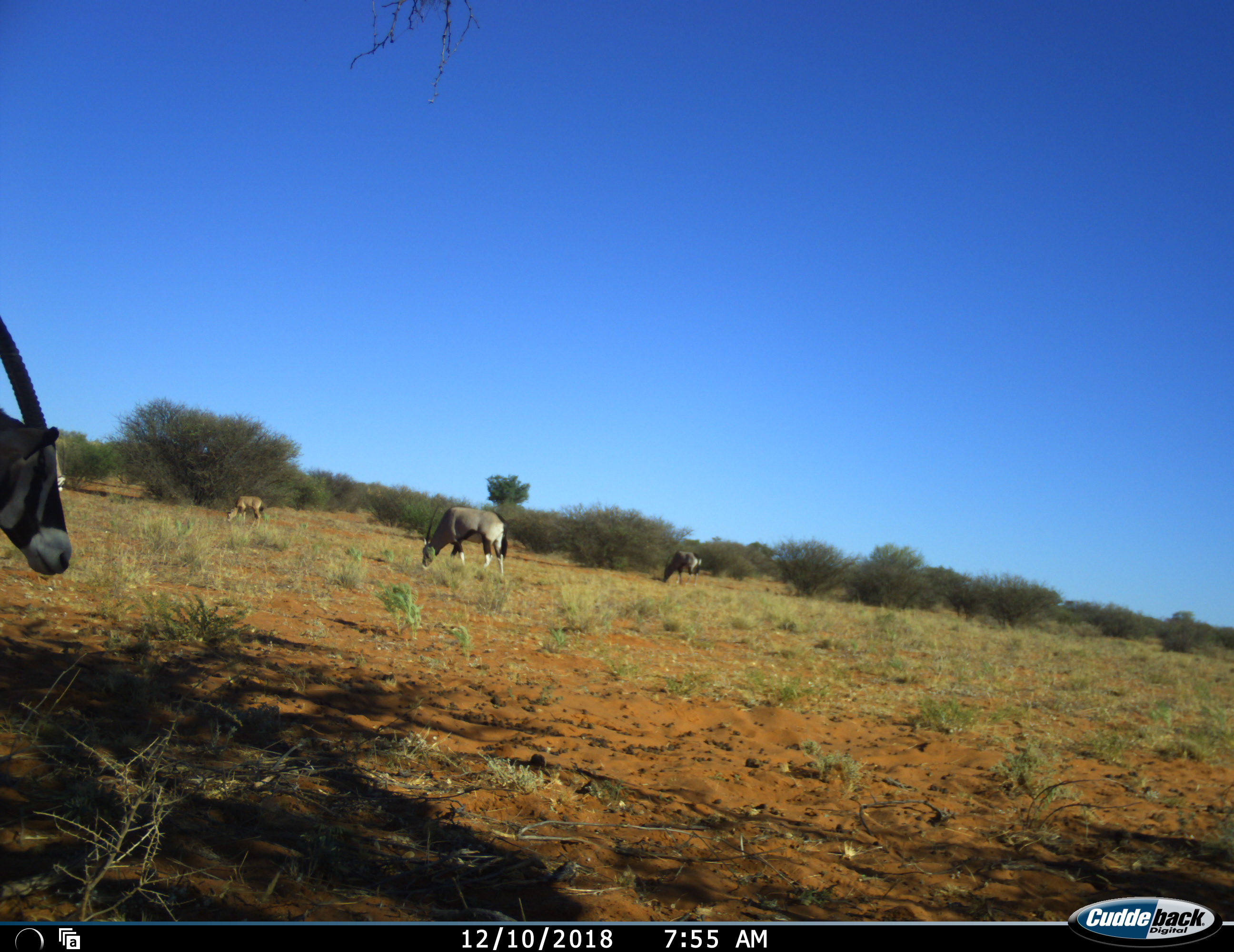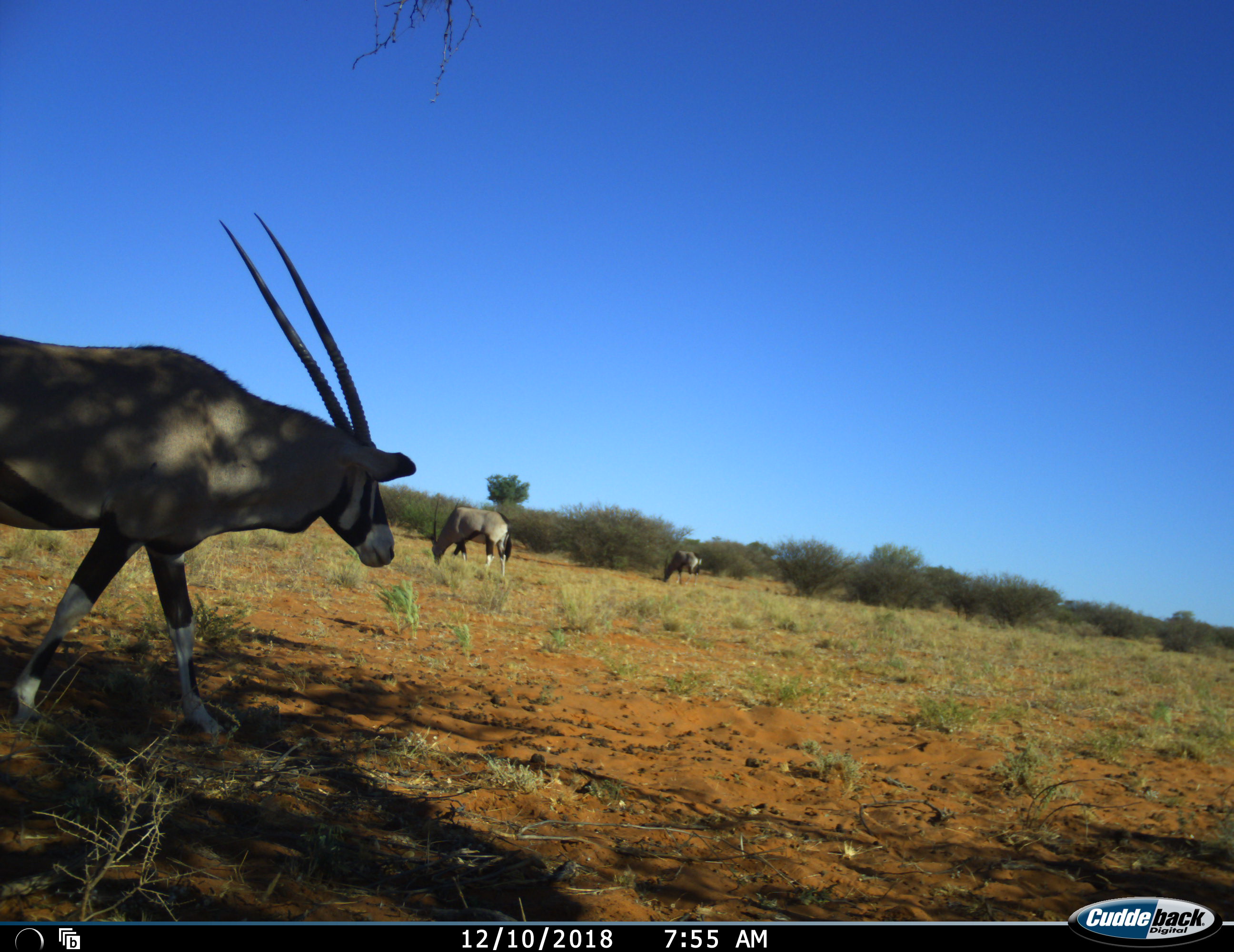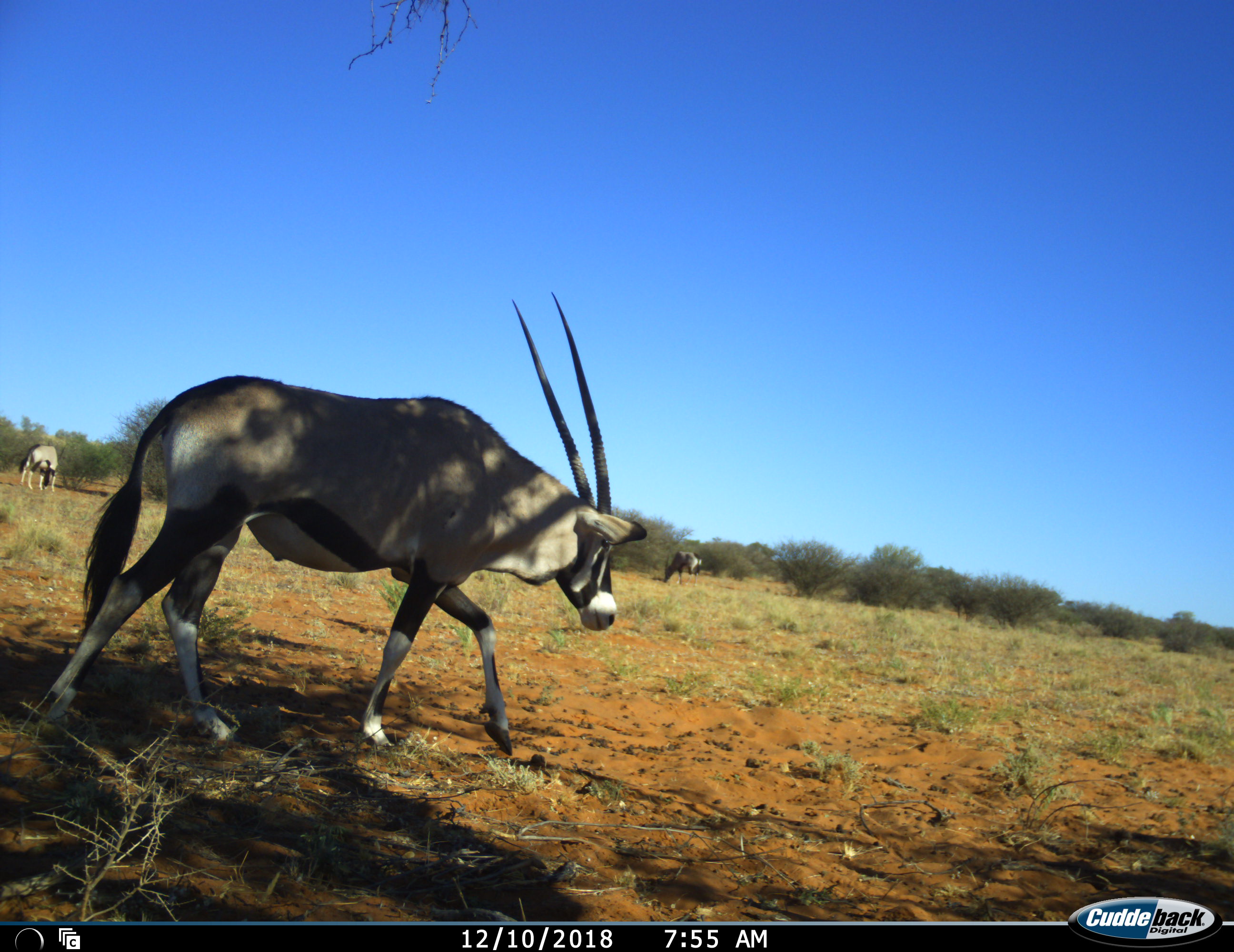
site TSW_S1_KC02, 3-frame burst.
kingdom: Animalia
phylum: Chordata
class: Mammalia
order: Artiodactyla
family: Bovidae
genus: Oryx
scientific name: Oryx gazella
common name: gemsbok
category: oryx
Oryx (gemsbok) (Oryx gazella), count 5. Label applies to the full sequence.